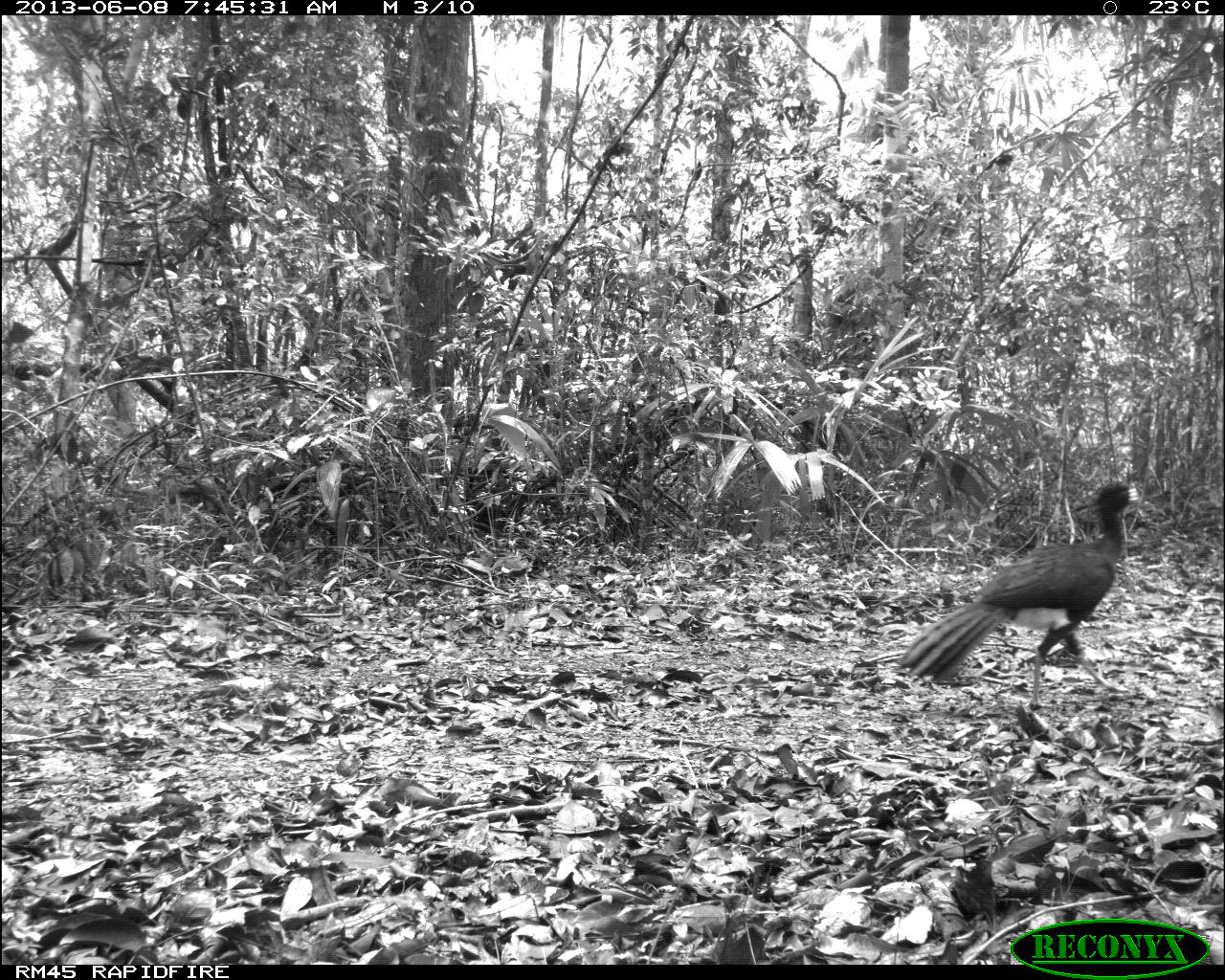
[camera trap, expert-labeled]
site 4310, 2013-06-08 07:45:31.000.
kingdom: Animalia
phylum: Chordata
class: Aves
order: Galliformes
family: Cracidae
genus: Crax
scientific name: Crax rubra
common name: great curassow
Crax rubra (great curassow), count 1, sex male.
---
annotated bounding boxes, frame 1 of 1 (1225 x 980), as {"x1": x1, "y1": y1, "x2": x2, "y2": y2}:
crax rubra: {"x1": 895, "y1": 481, "x2": 1140, "y2": 707}